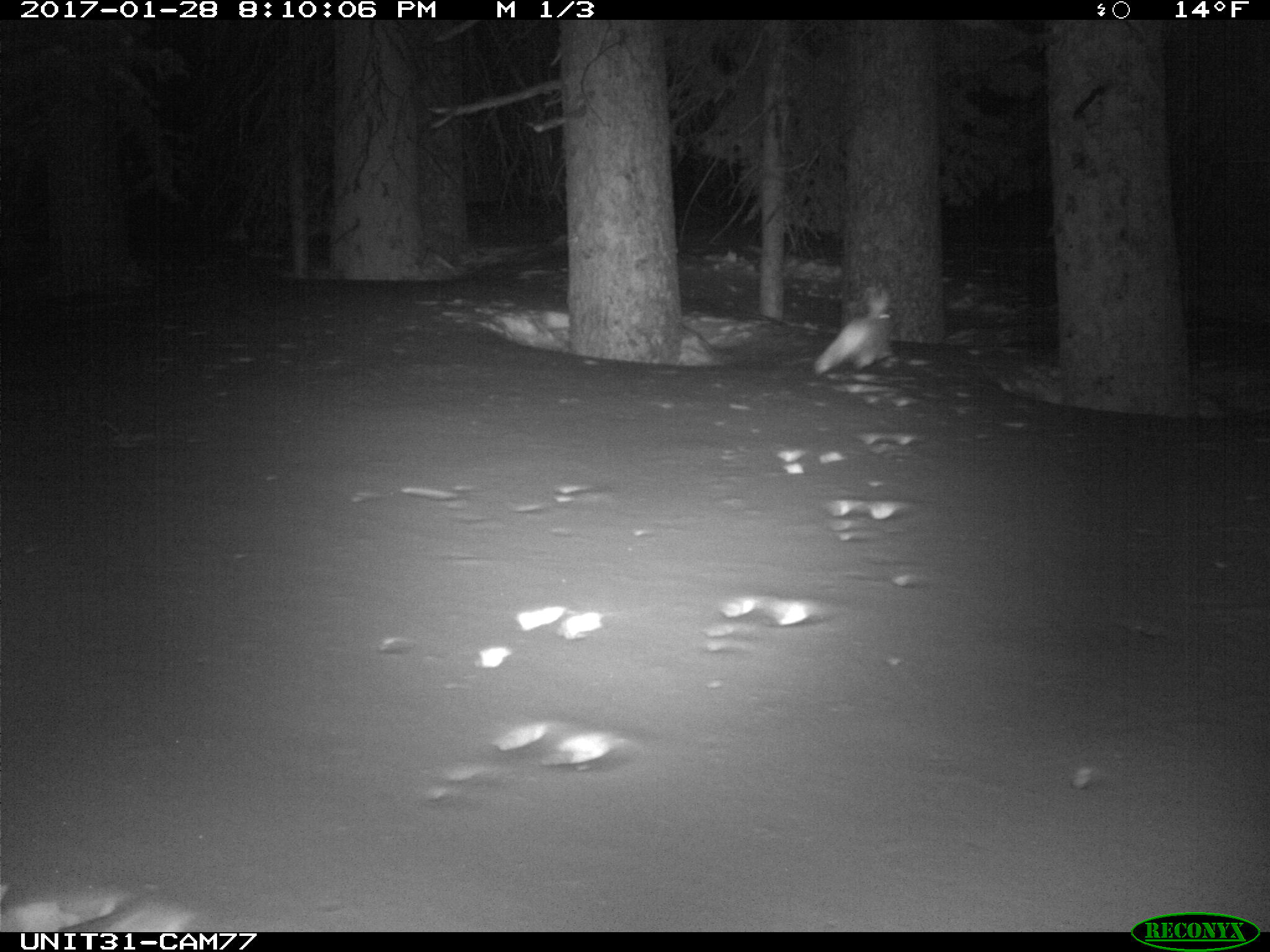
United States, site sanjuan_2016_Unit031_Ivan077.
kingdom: Animalia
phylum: Chordata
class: Mammalia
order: Lagomorpha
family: Leporidae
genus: Lepus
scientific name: Lepus americanus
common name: snowshoe hare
Lepus americanus (snowshoe hare).